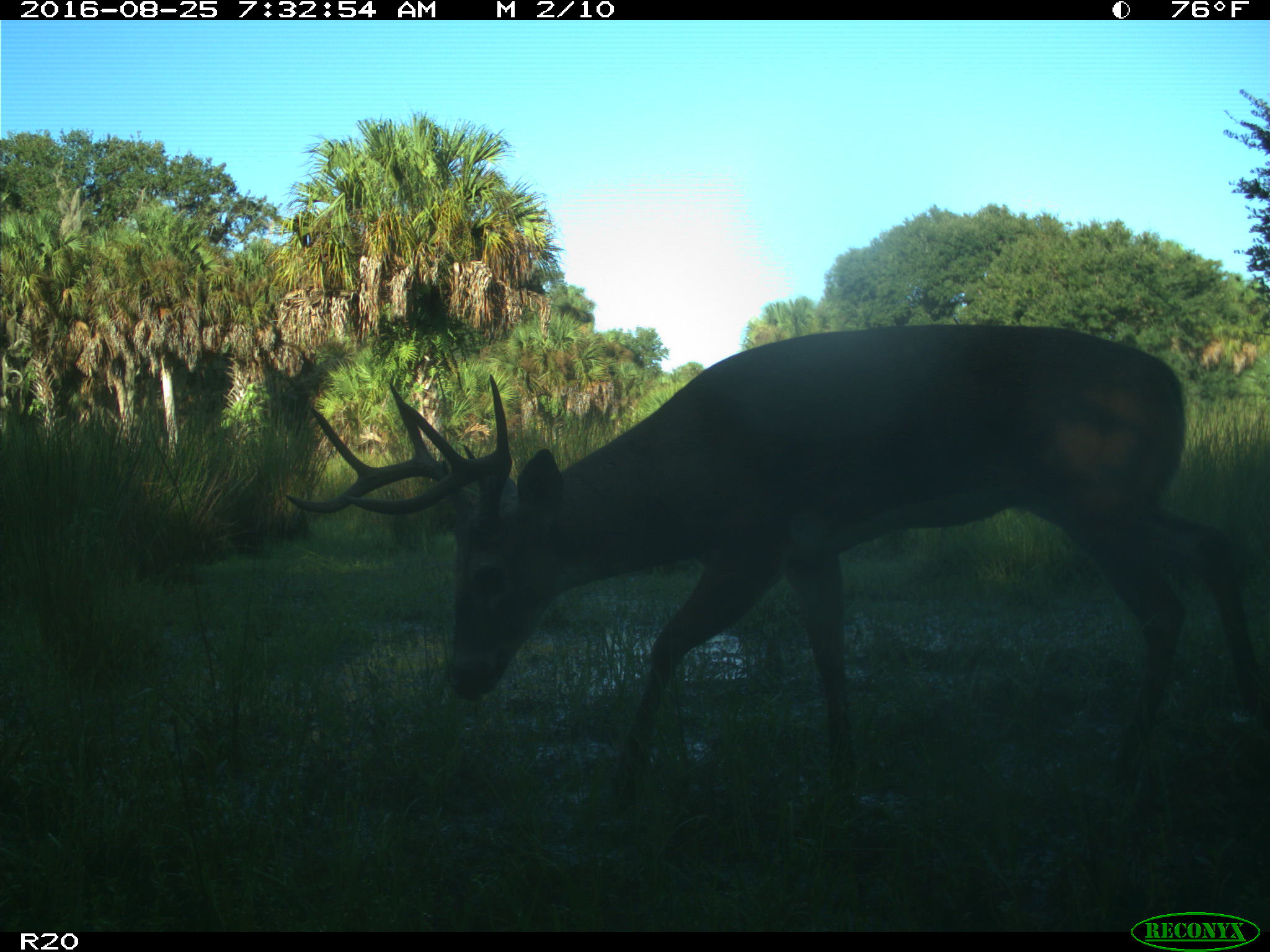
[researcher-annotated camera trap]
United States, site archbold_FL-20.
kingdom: Animalia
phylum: Chordata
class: Mammalia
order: Artiodactyla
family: Cervidae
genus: Odocoileus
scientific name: Odocoileus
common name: deer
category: unidentified deer